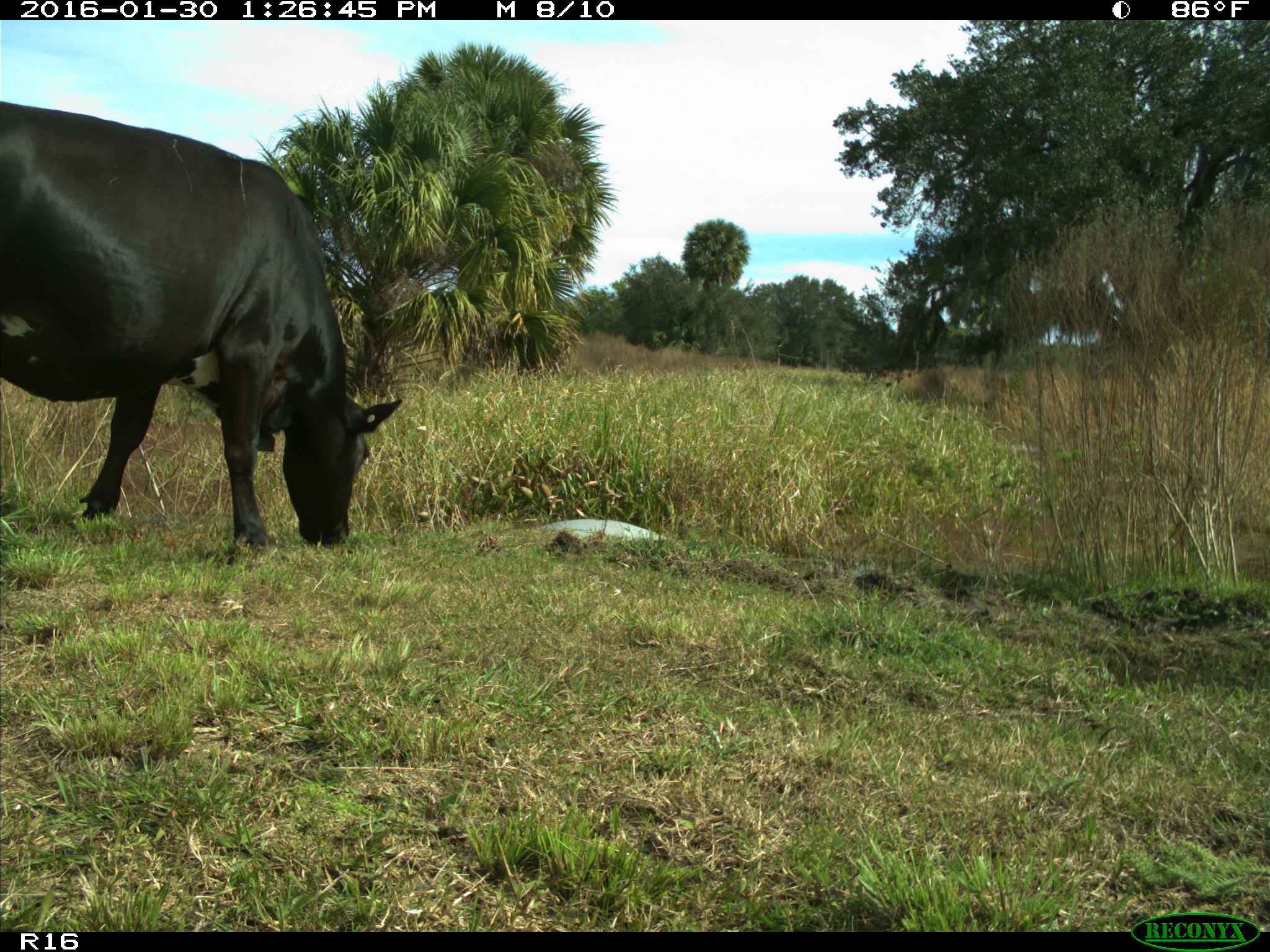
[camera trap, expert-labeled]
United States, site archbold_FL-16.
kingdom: Animalia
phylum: Chordata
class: Mammalia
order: Artiodactyla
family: Bovidae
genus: Bos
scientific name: Bos taurus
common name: domestic cow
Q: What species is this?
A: Bos taurus (domestic cow).